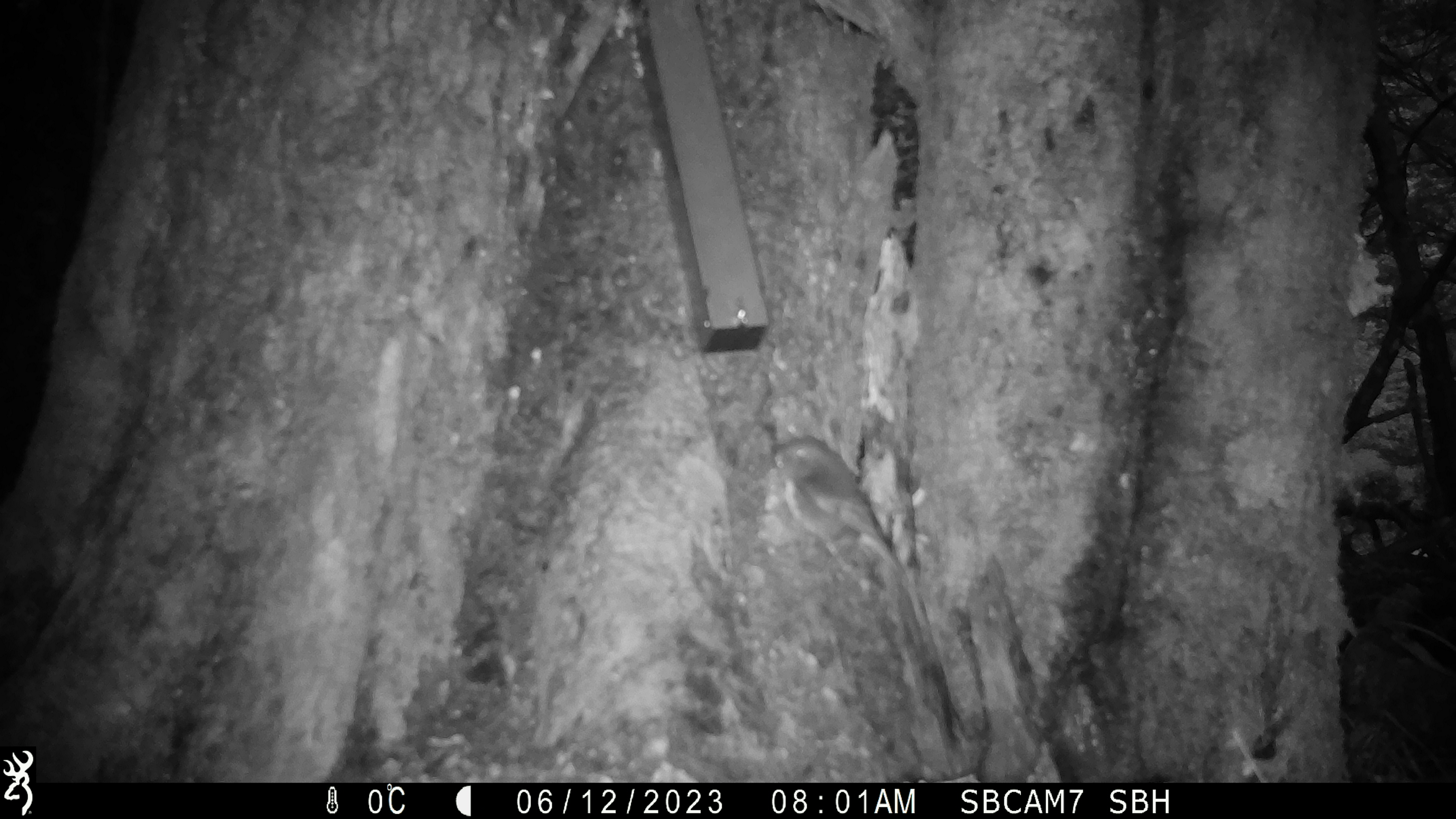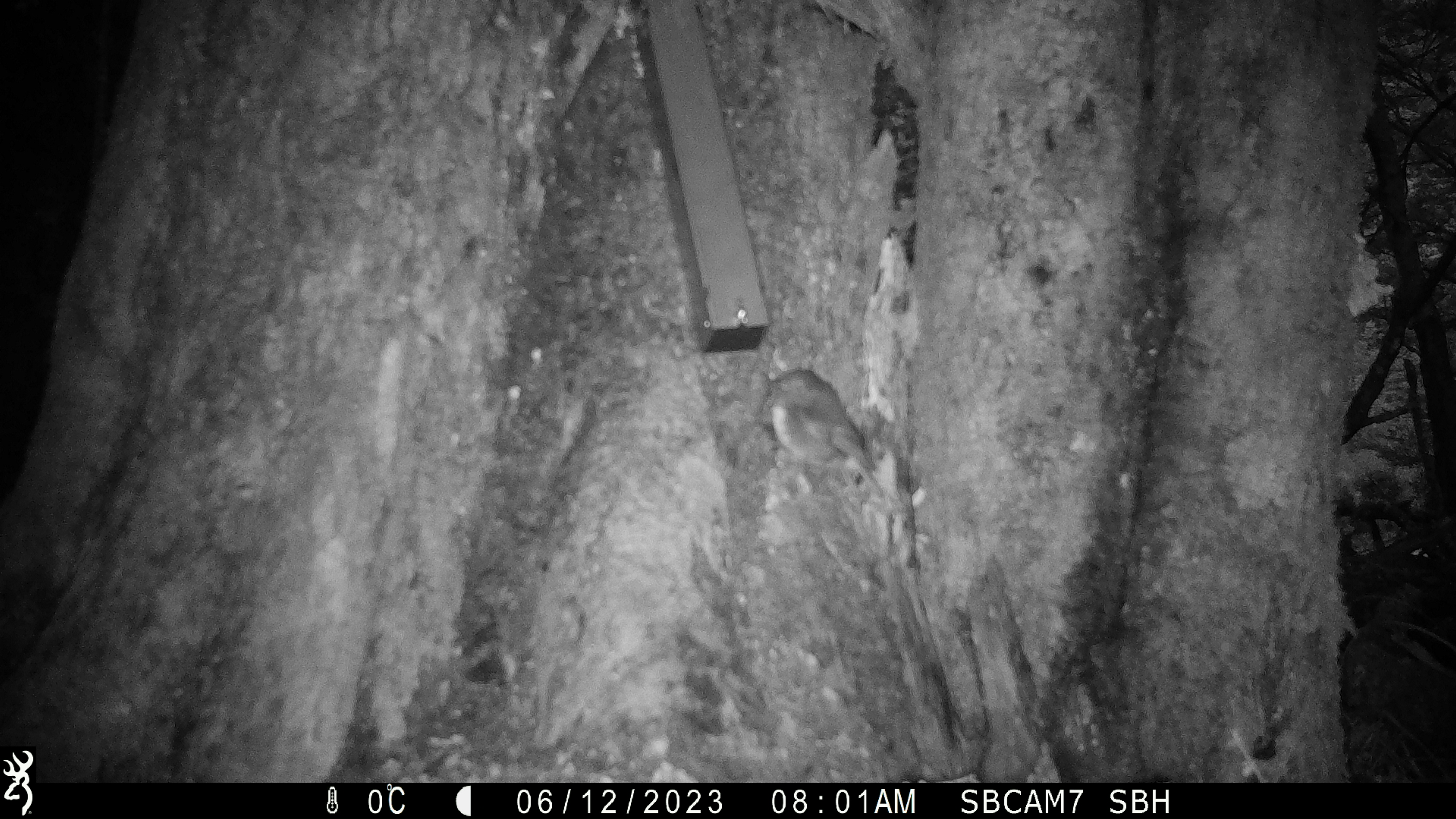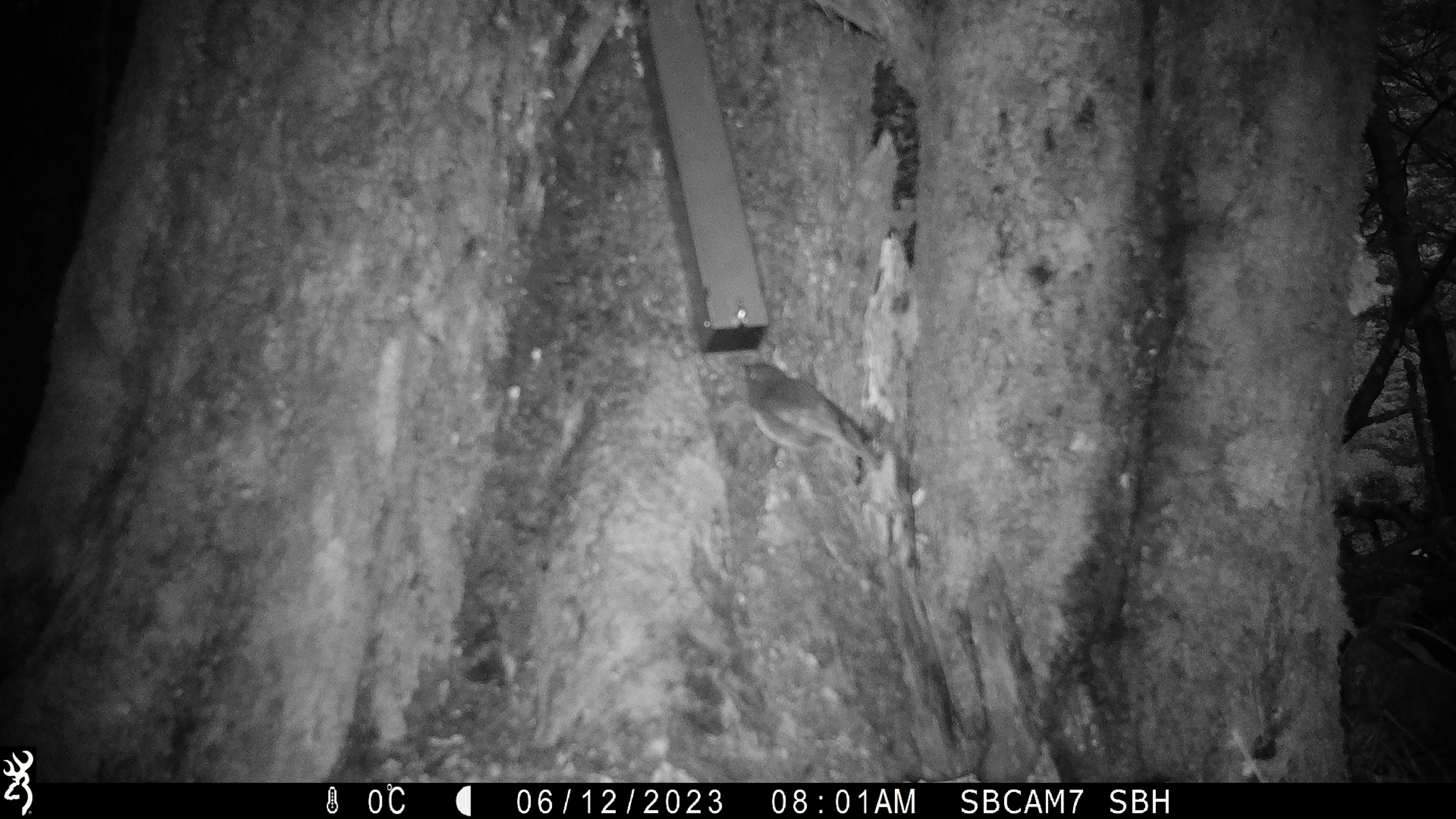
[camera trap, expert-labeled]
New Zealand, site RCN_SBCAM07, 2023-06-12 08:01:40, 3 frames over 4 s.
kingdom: Animalia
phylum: Chordata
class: Aves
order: Passeriformes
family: Petroicidae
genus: Petroica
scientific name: Petroica australis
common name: new zealand robin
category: robin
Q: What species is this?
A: Robin (new zealand robin) (Petroica australis).